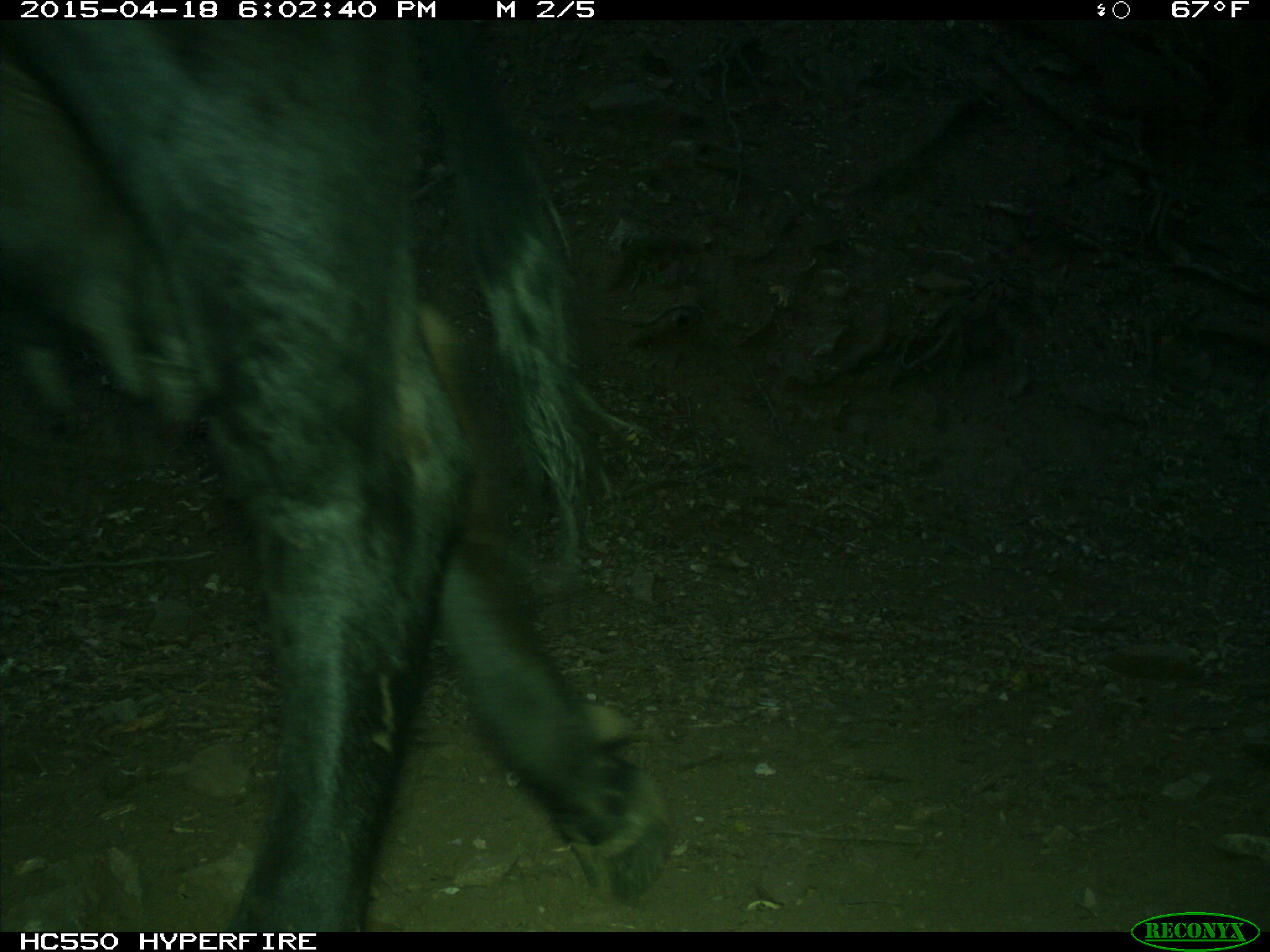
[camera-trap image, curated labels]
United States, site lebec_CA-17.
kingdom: Animalia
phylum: Chordata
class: Mammalia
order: Artiodactyla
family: Bovidae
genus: Bos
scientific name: Bos taurus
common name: domestic cow